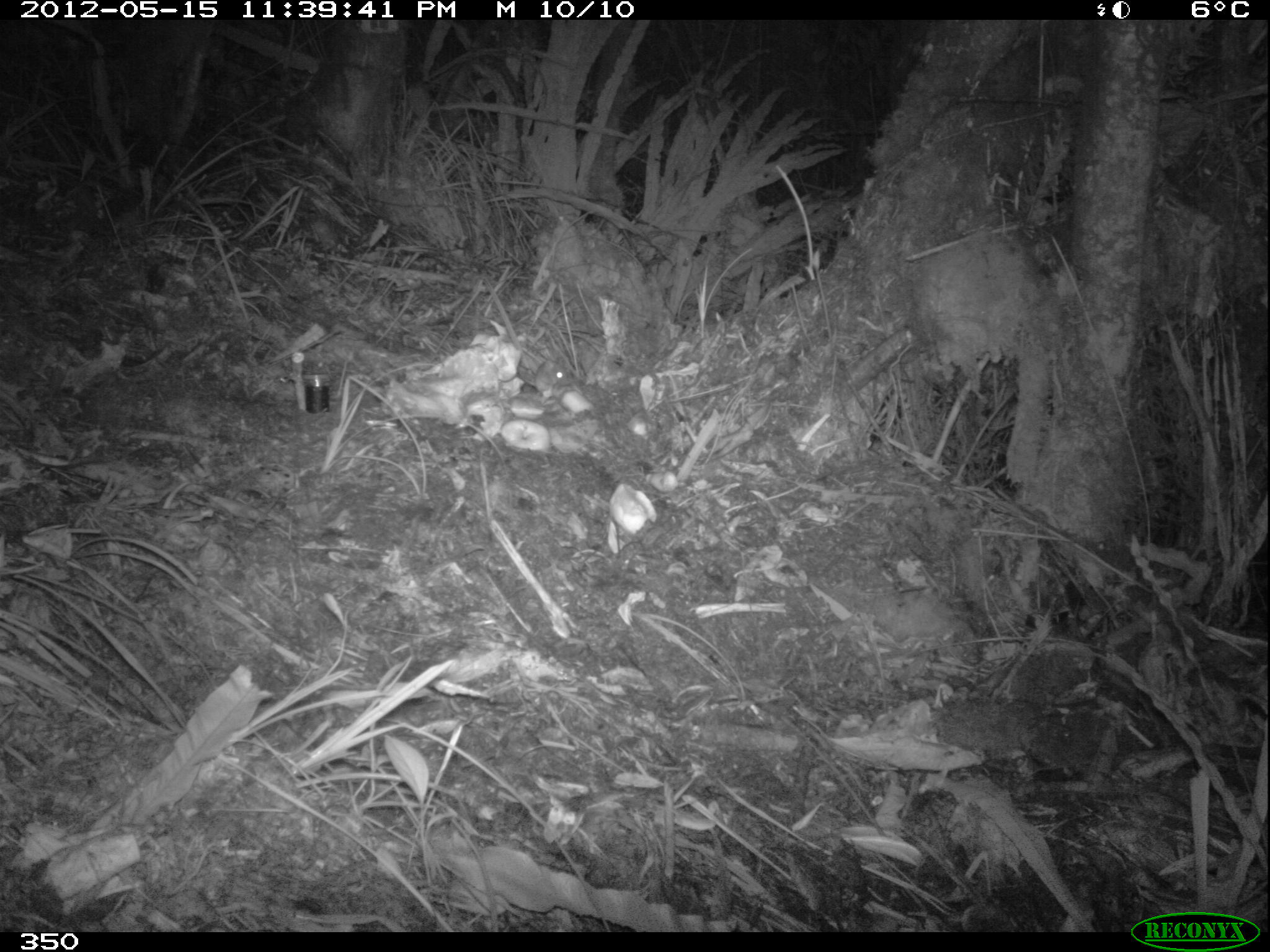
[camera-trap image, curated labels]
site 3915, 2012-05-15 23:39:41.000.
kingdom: Animalia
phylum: Chordata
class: Mammalia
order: Rodentia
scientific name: Rodentia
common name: rodents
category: unknown rodent